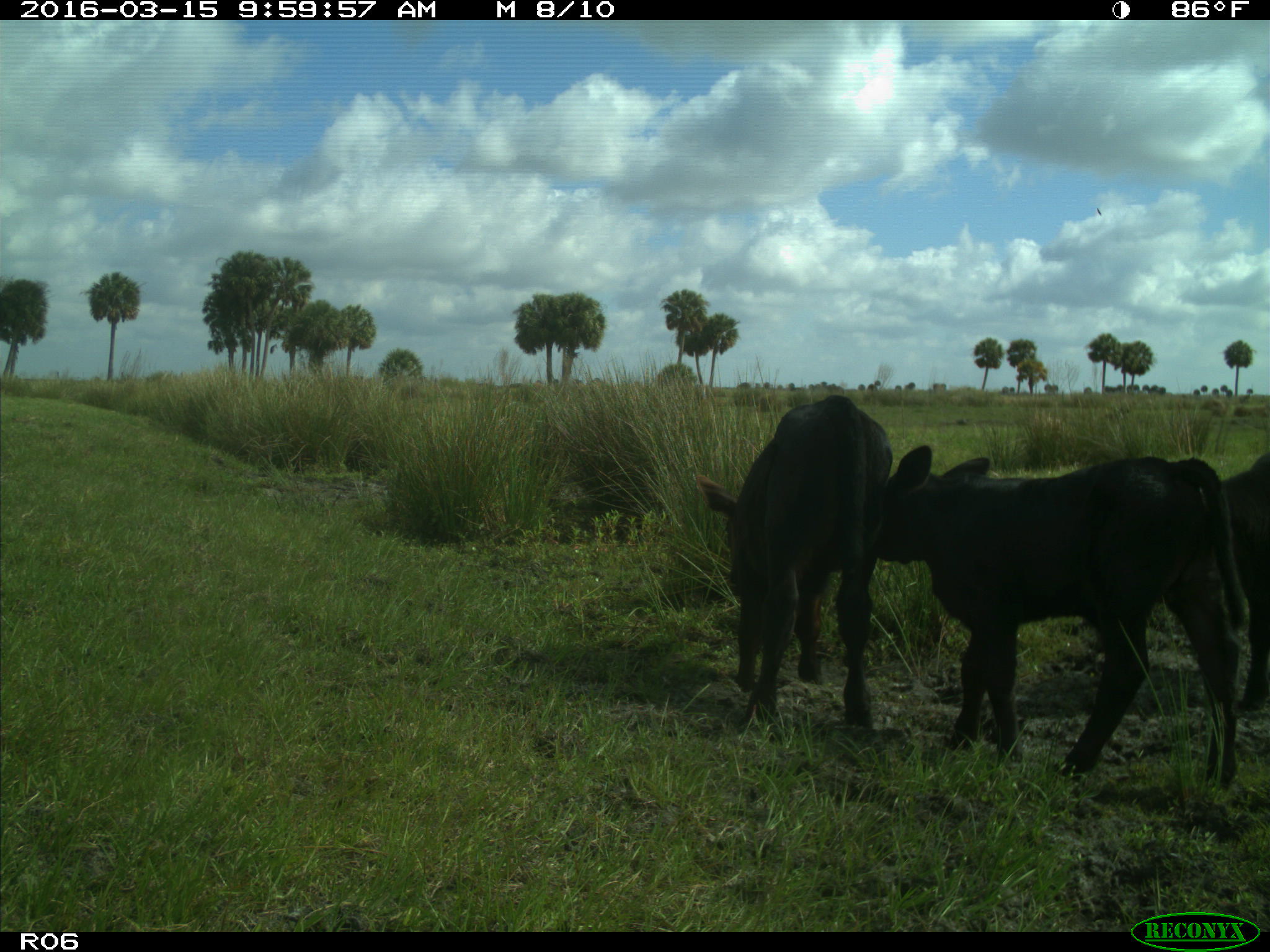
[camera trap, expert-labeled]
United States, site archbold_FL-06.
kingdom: Animalia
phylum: Chordata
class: Mammalia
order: Artiodactyla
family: Bovidae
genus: Bos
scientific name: Bos taurus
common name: domestic cow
Bos taurus (domestic cow).